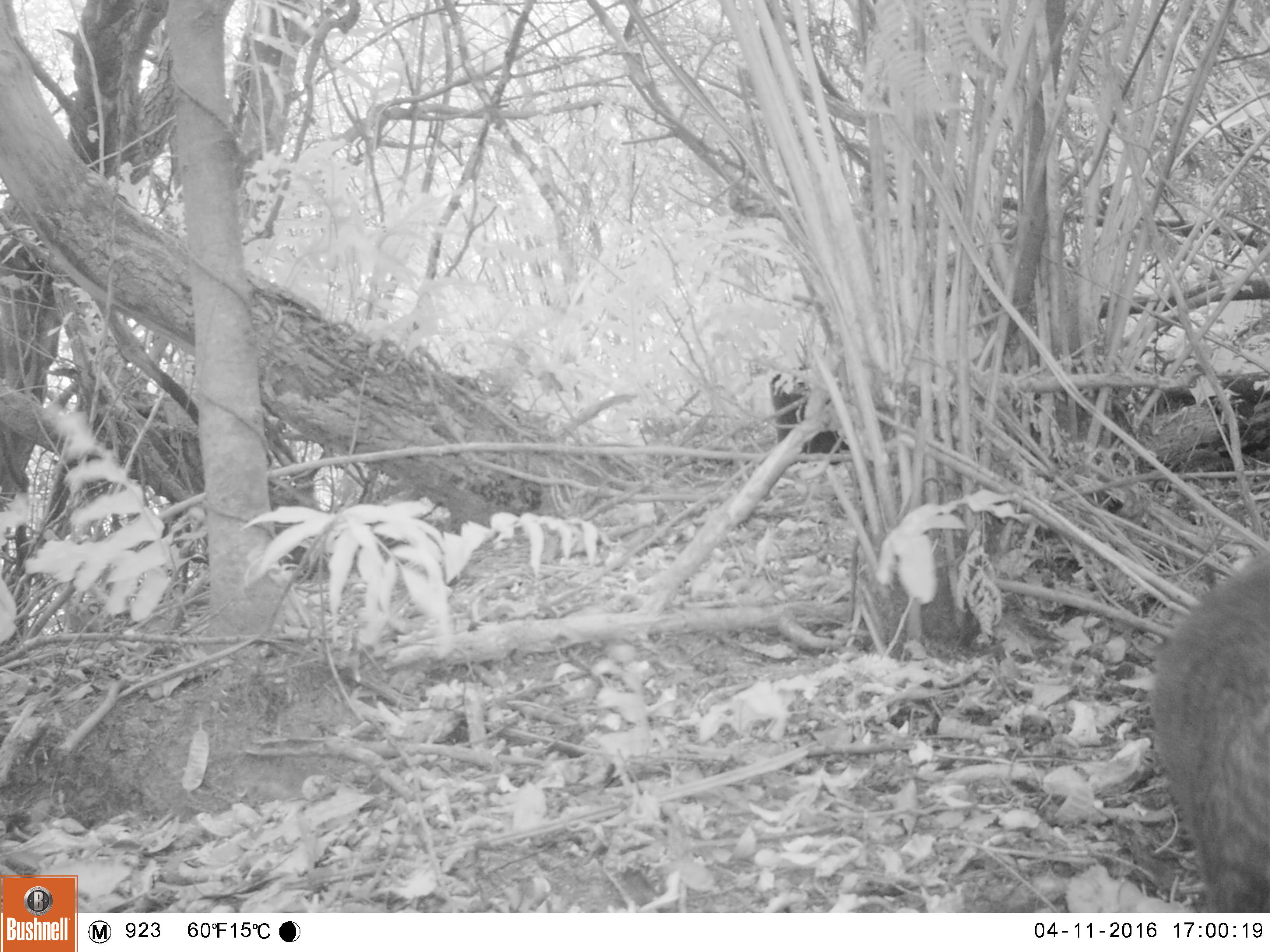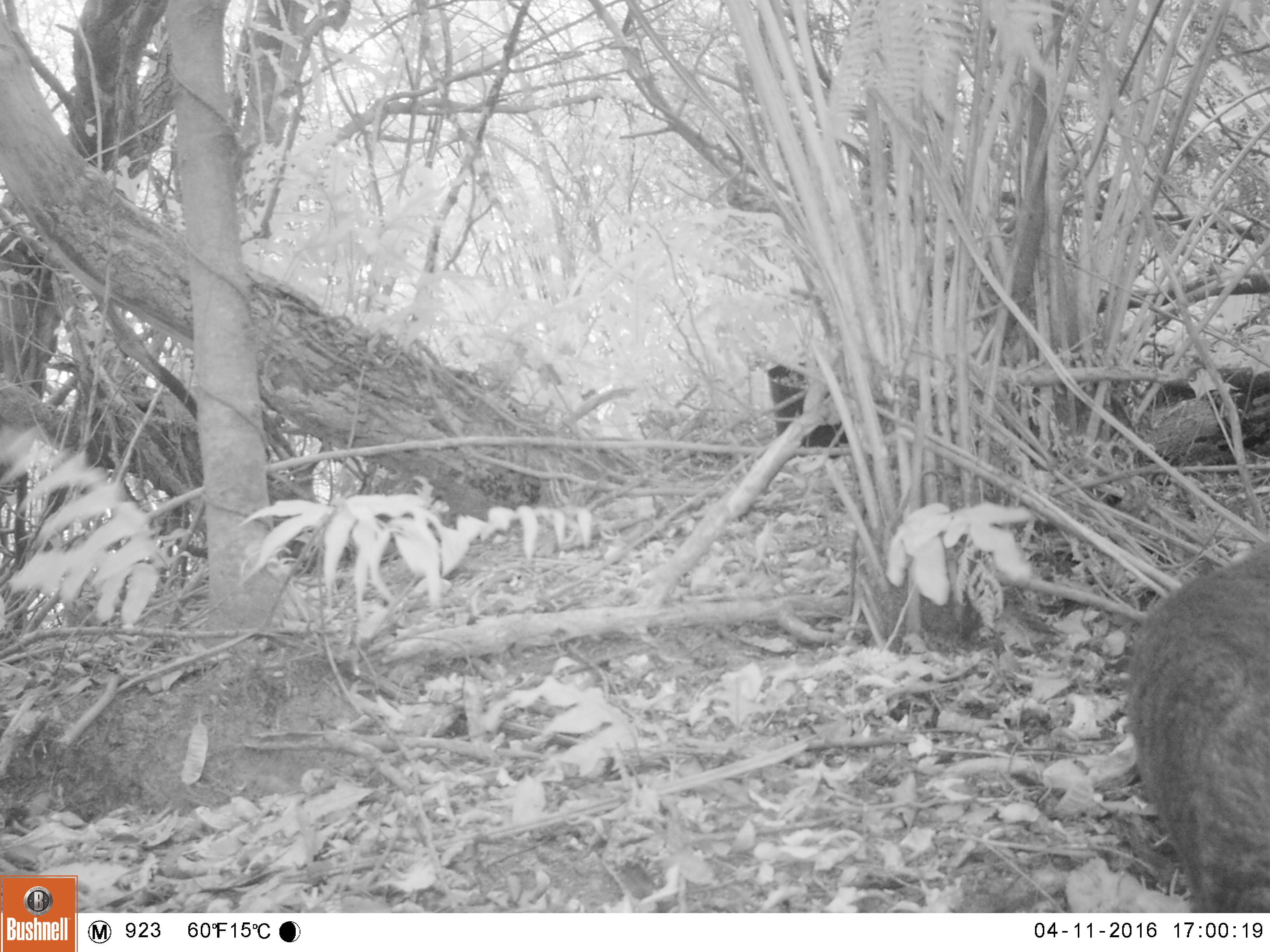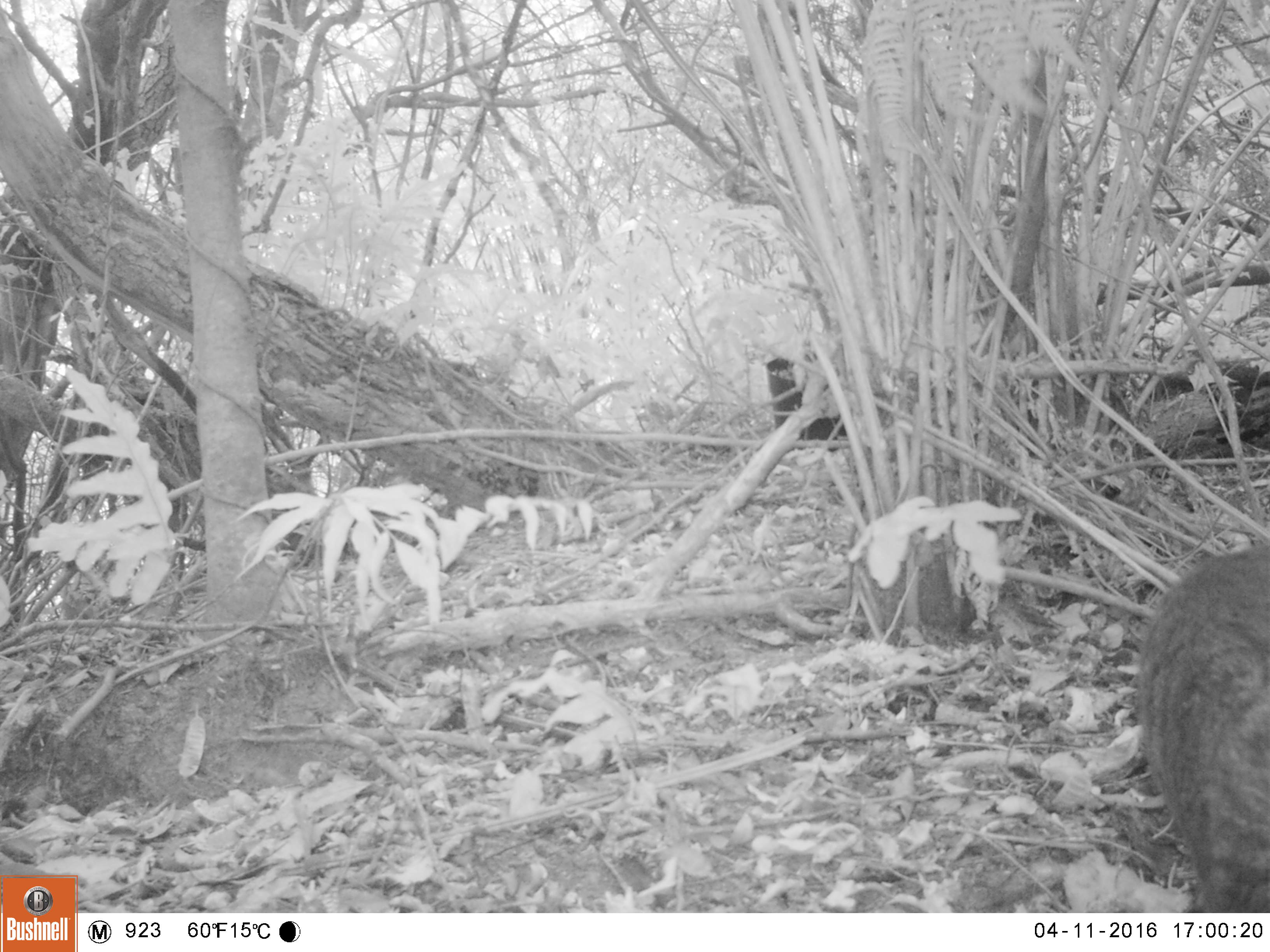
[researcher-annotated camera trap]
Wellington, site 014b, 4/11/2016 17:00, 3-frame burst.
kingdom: Animalia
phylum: Chordata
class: Mammalia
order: Carnivora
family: Felidae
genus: Felis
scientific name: Felis catus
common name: cat